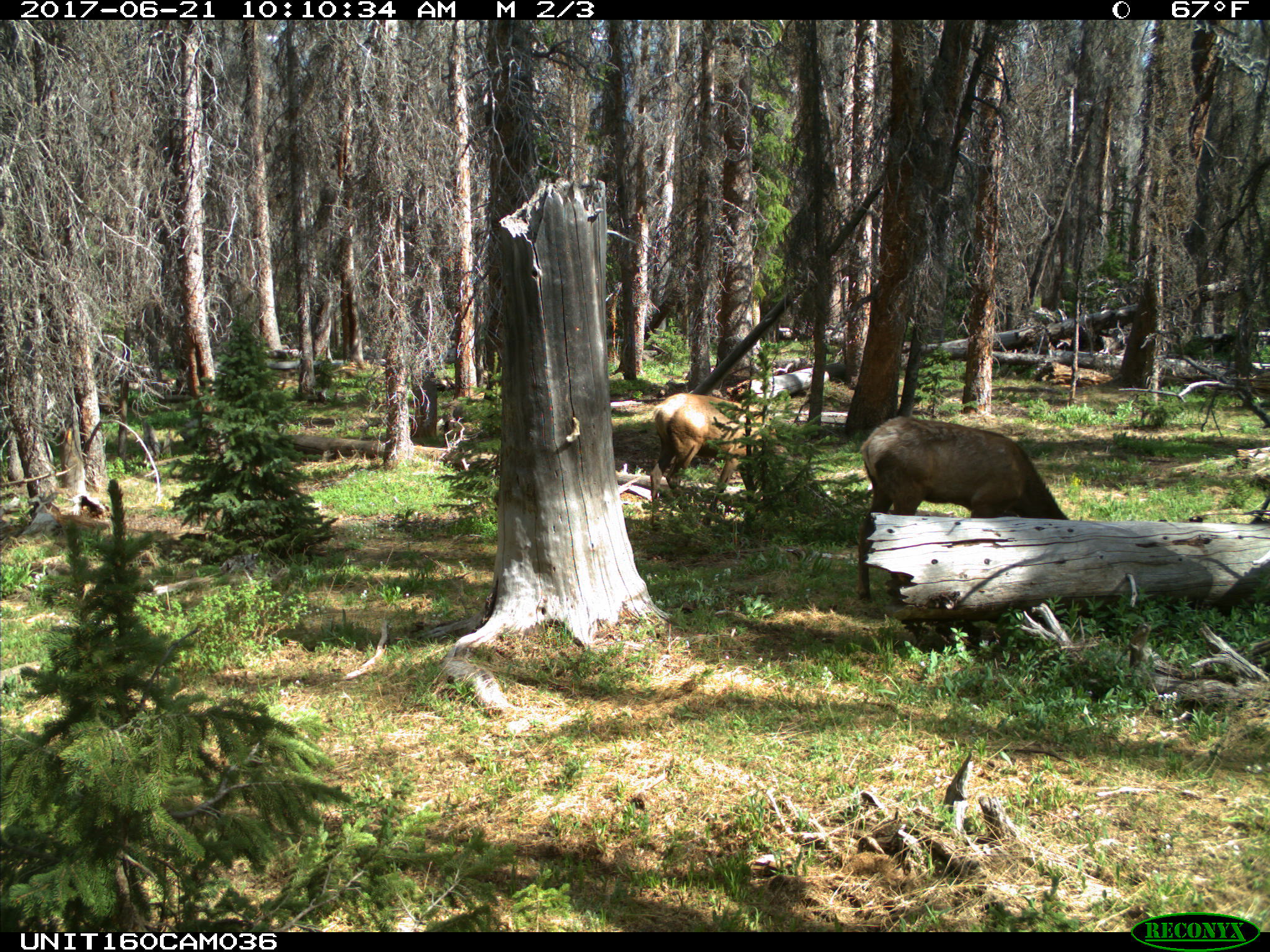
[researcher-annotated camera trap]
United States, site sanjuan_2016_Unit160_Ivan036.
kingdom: Animalia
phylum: Chordata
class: Mammalia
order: Artiodactyla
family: Cervidae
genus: Cervus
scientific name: Cervus elaphus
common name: red deer